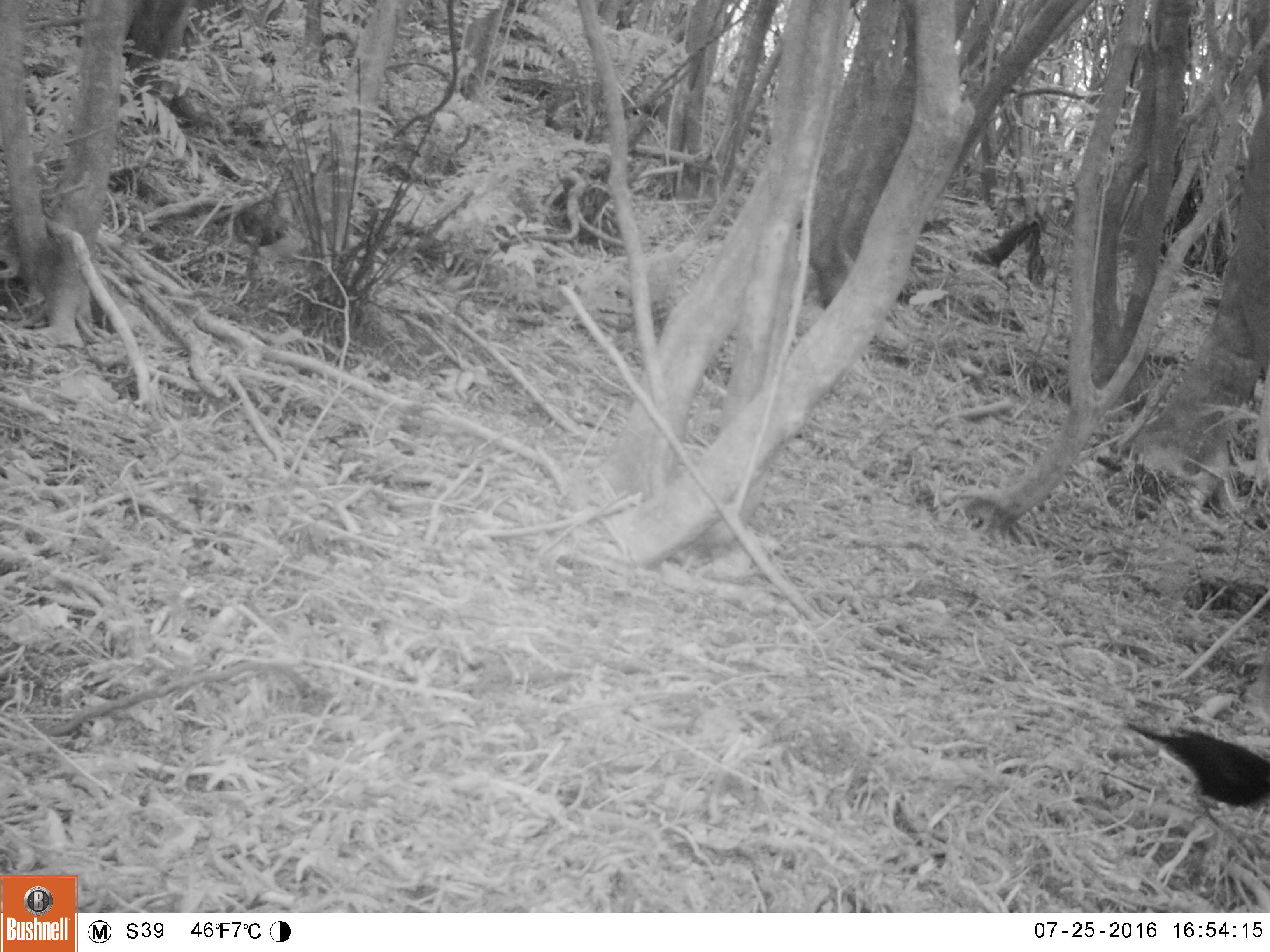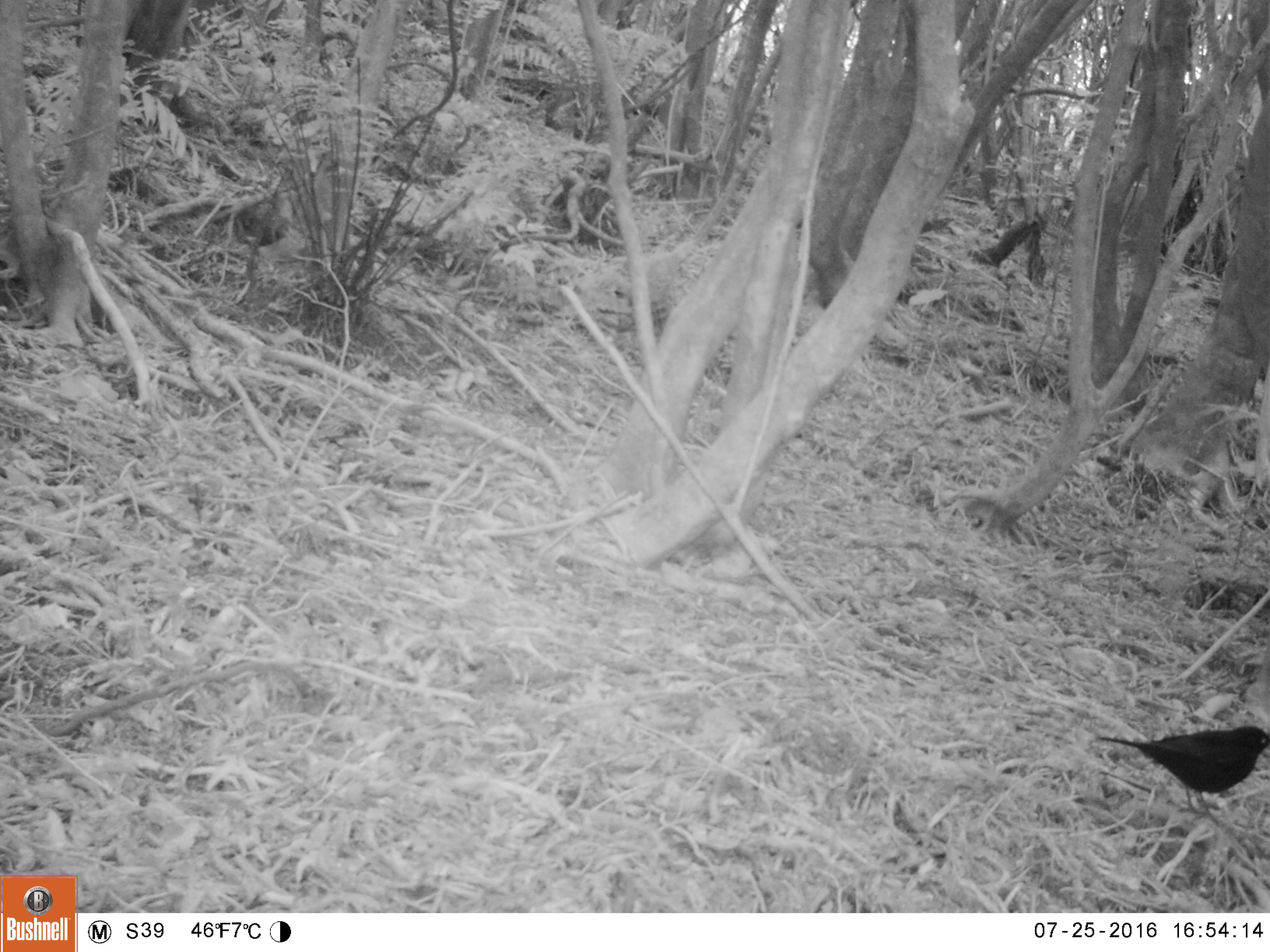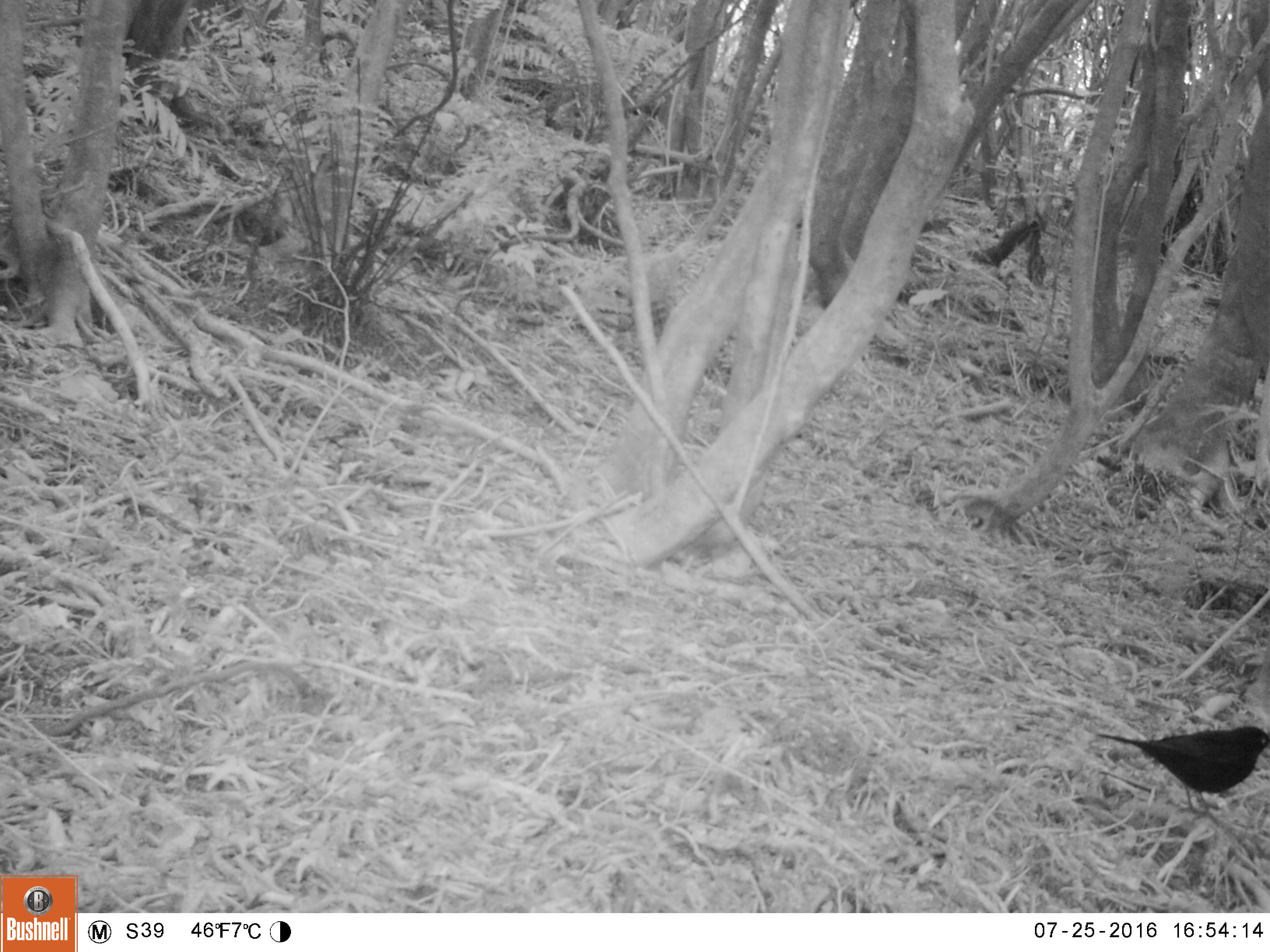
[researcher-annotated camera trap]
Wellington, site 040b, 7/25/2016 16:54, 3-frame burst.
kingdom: Animalia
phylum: Chordata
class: Aves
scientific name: Aves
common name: bird